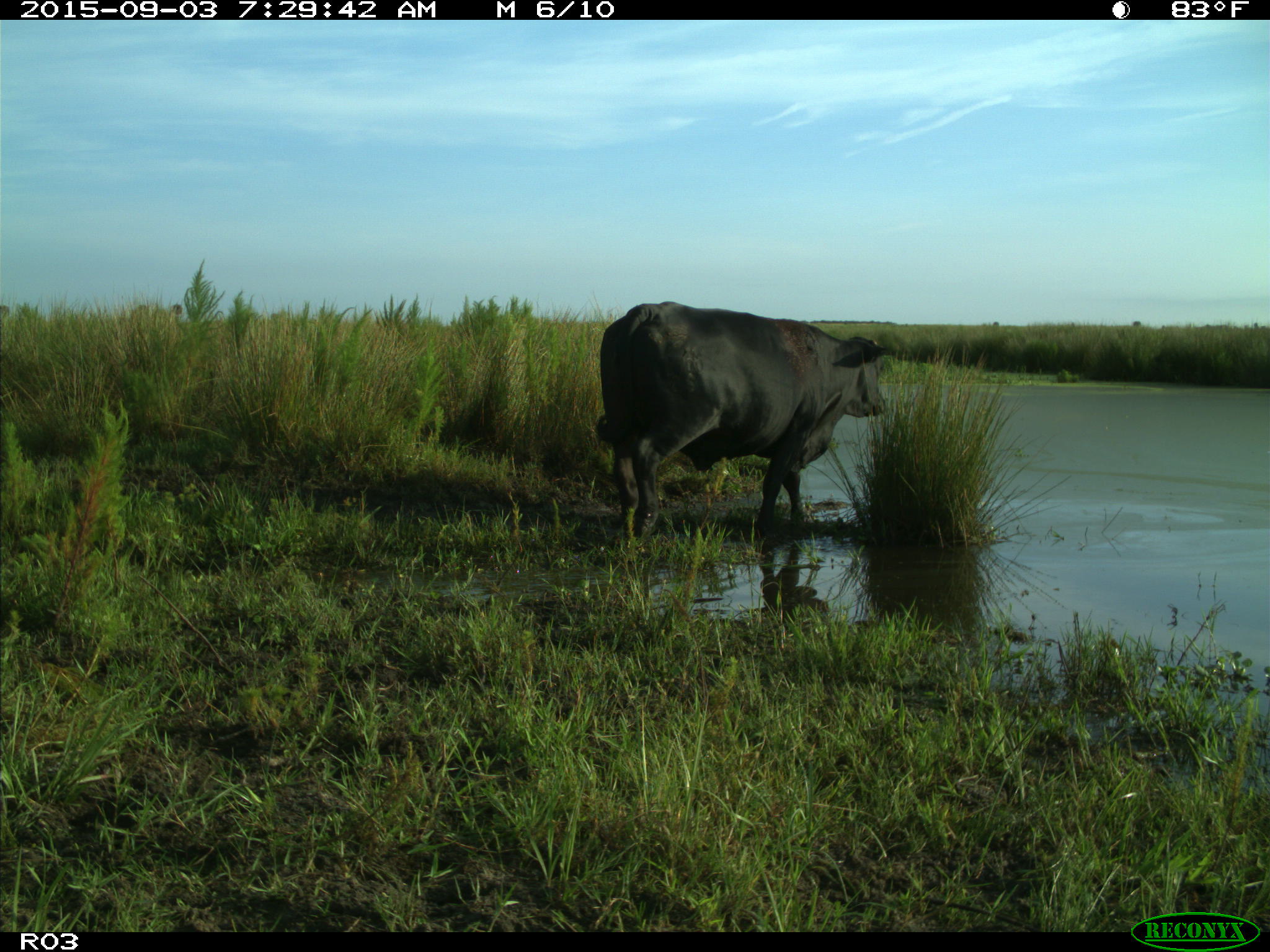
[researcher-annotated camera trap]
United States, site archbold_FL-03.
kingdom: Animalia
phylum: Chordata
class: Mammalia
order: Artiodactyla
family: Bovidae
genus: Bos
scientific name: Bos taurus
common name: domestic cow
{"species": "Bos taurus (domestic cow)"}